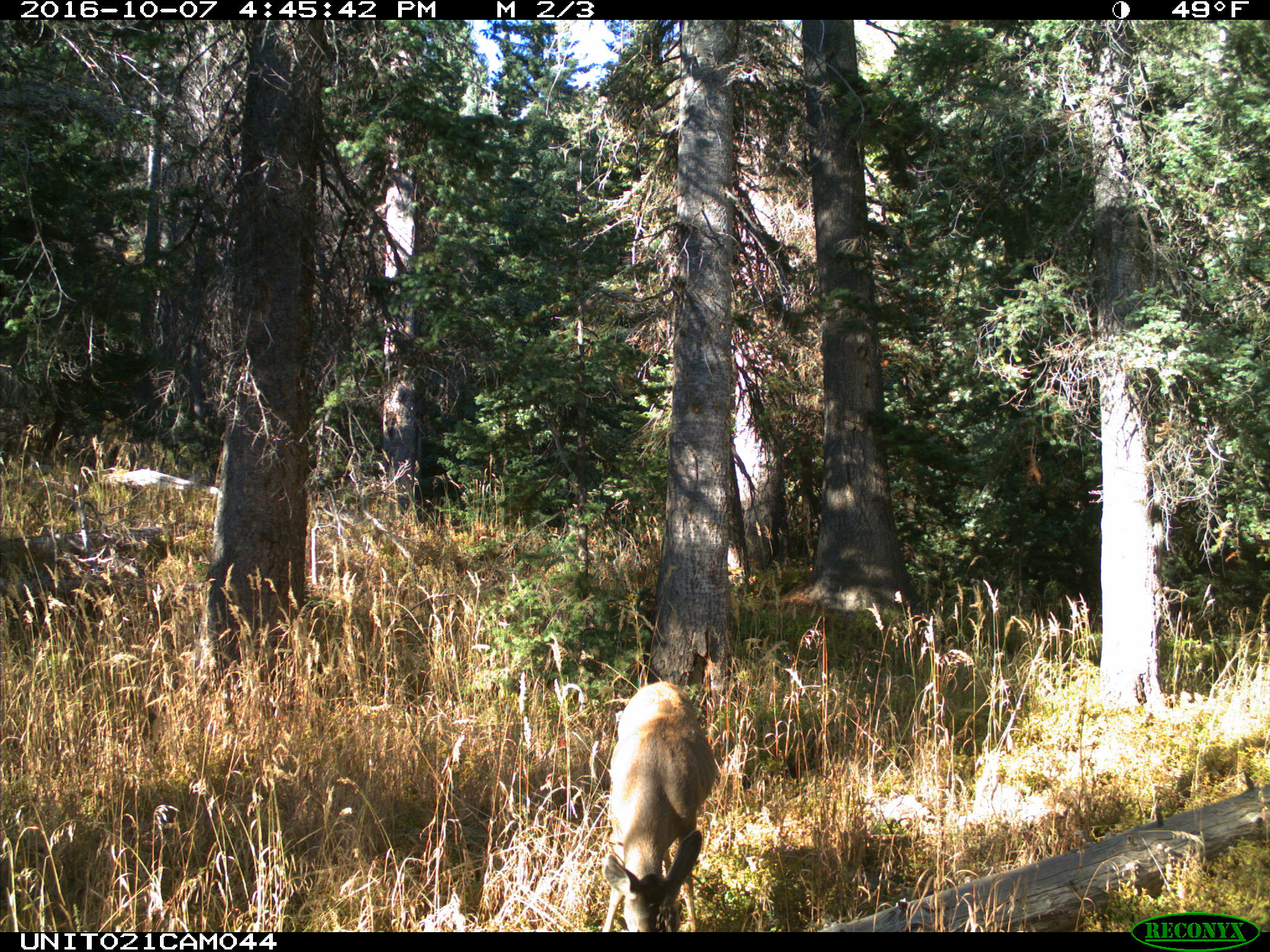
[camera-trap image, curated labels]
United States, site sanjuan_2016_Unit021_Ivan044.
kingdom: Animalia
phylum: Chordata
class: Mammalia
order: Artiodactyla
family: Cervidae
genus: Odocoileus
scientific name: Odocoileus hemionus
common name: mule deer